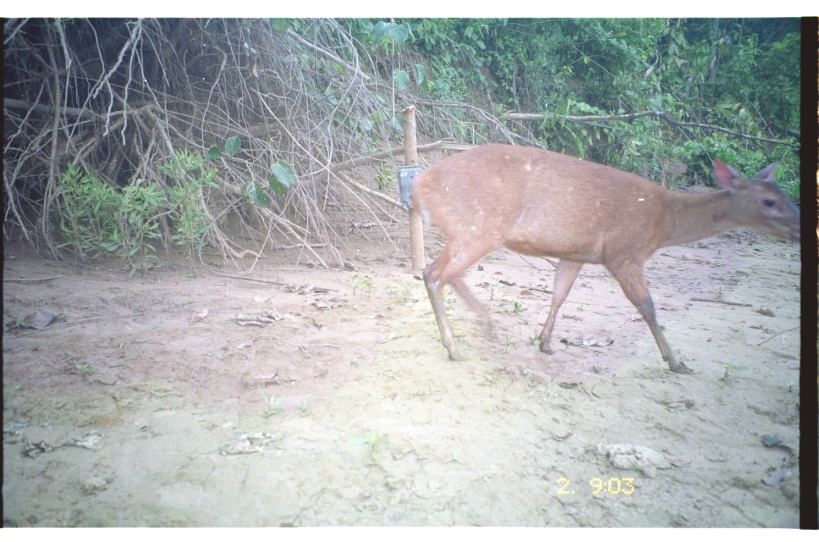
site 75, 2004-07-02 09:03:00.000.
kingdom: Animalia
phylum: Chordata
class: Mammalia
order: Artiodactyla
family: Cervidae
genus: Mazama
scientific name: Mazama americana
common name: red brocket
Mazama americana (red brocket).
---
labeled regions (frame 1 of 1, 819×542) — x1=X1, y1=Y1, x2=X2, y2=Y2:
mazama americana: x1=410, y1=144, x2=800, y2=375